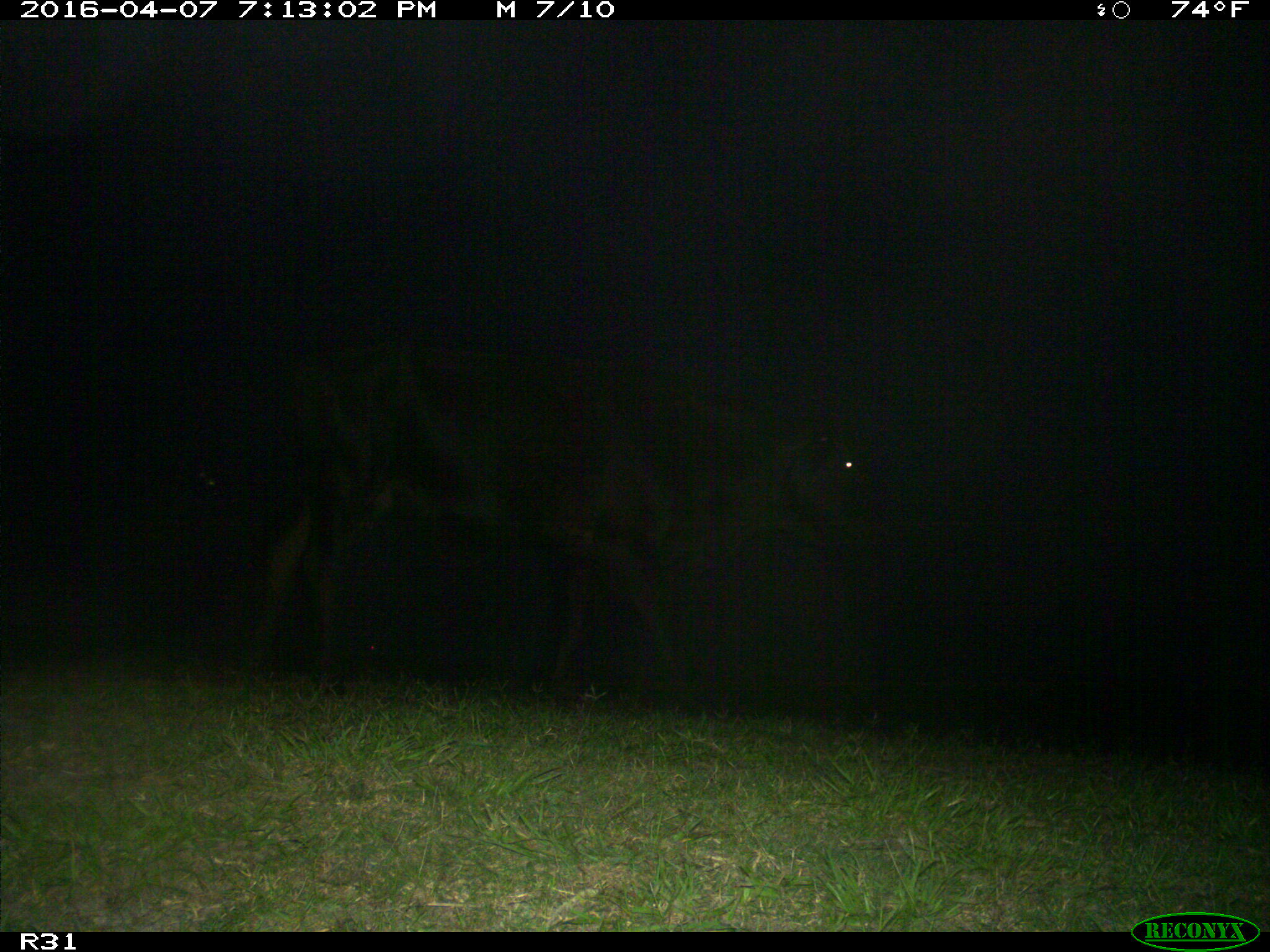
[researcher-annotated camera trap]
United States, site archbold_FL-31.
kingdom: Animalia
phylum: Chordata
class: Mammalia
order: Artiodactyla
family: Bovidae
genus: Bos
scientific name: Bos taurus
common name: domestic cow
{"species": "Bos taurus (domestic cow)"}